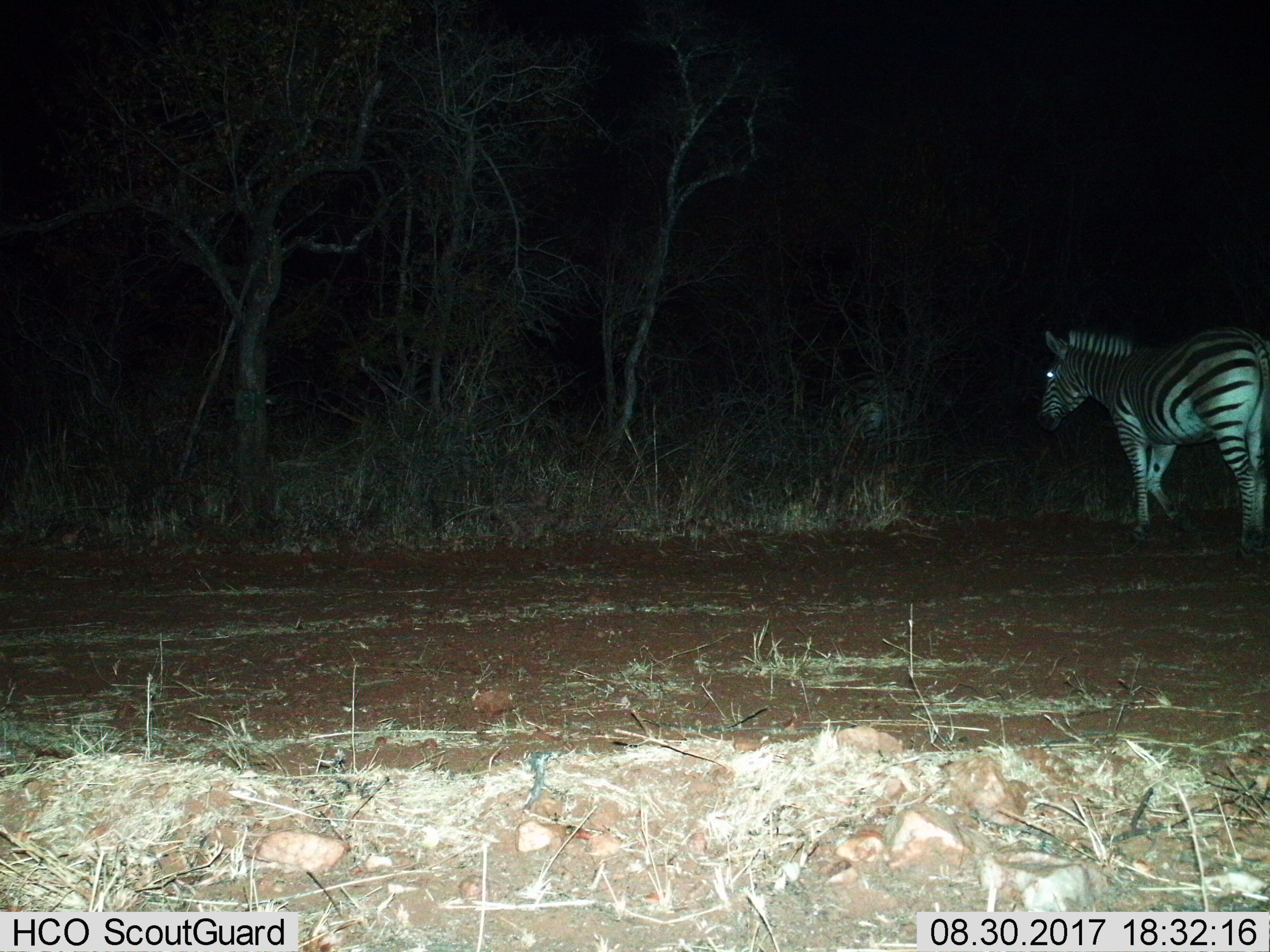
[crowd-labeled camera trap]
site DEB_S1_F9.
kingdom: Animalia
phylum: Chordata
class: Mammalia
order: Perissodactyla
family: Equidae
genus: Equus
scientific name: Equus quagga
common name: plains zebra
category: zebraplains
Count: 2.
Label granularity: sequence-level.